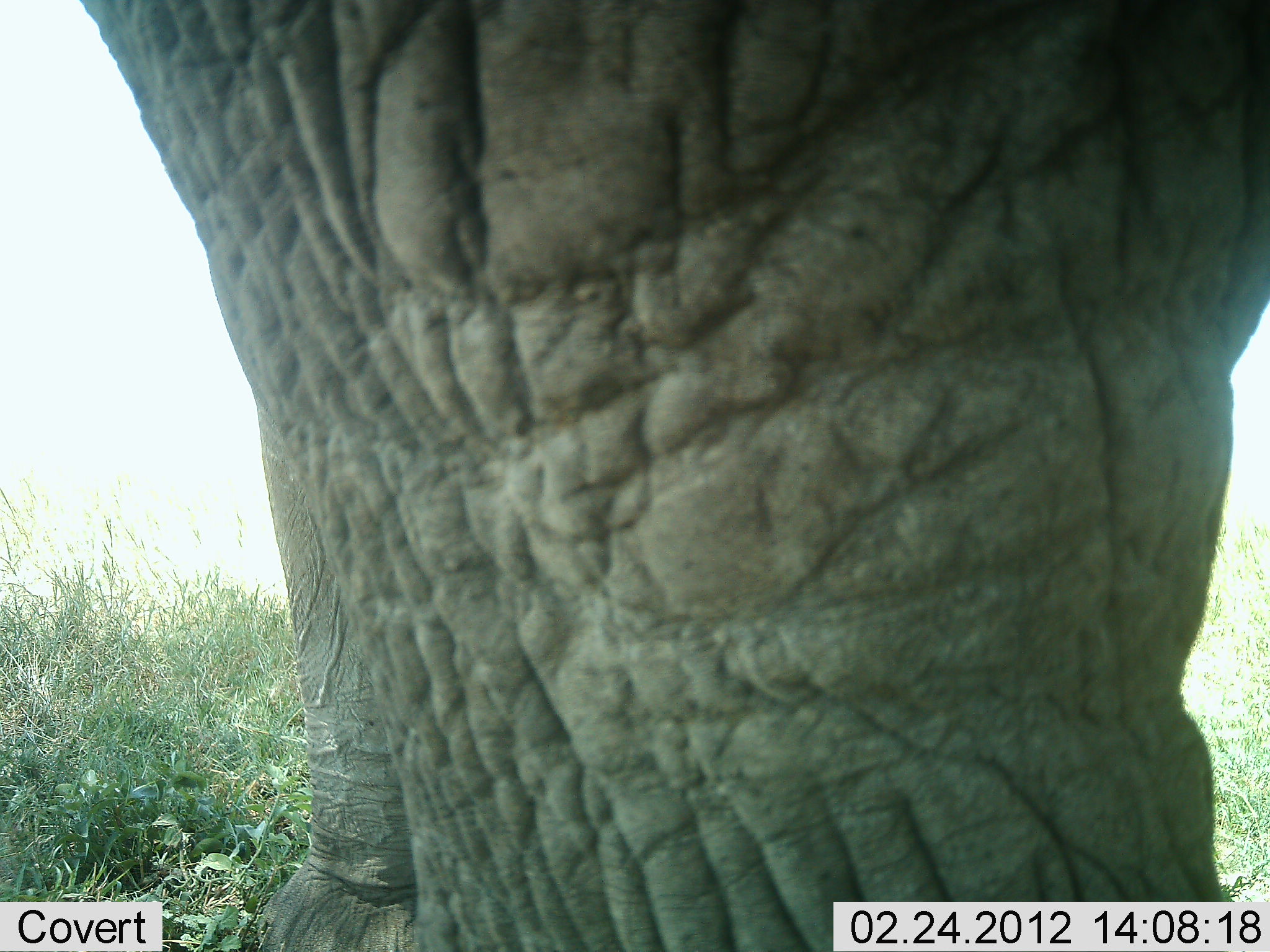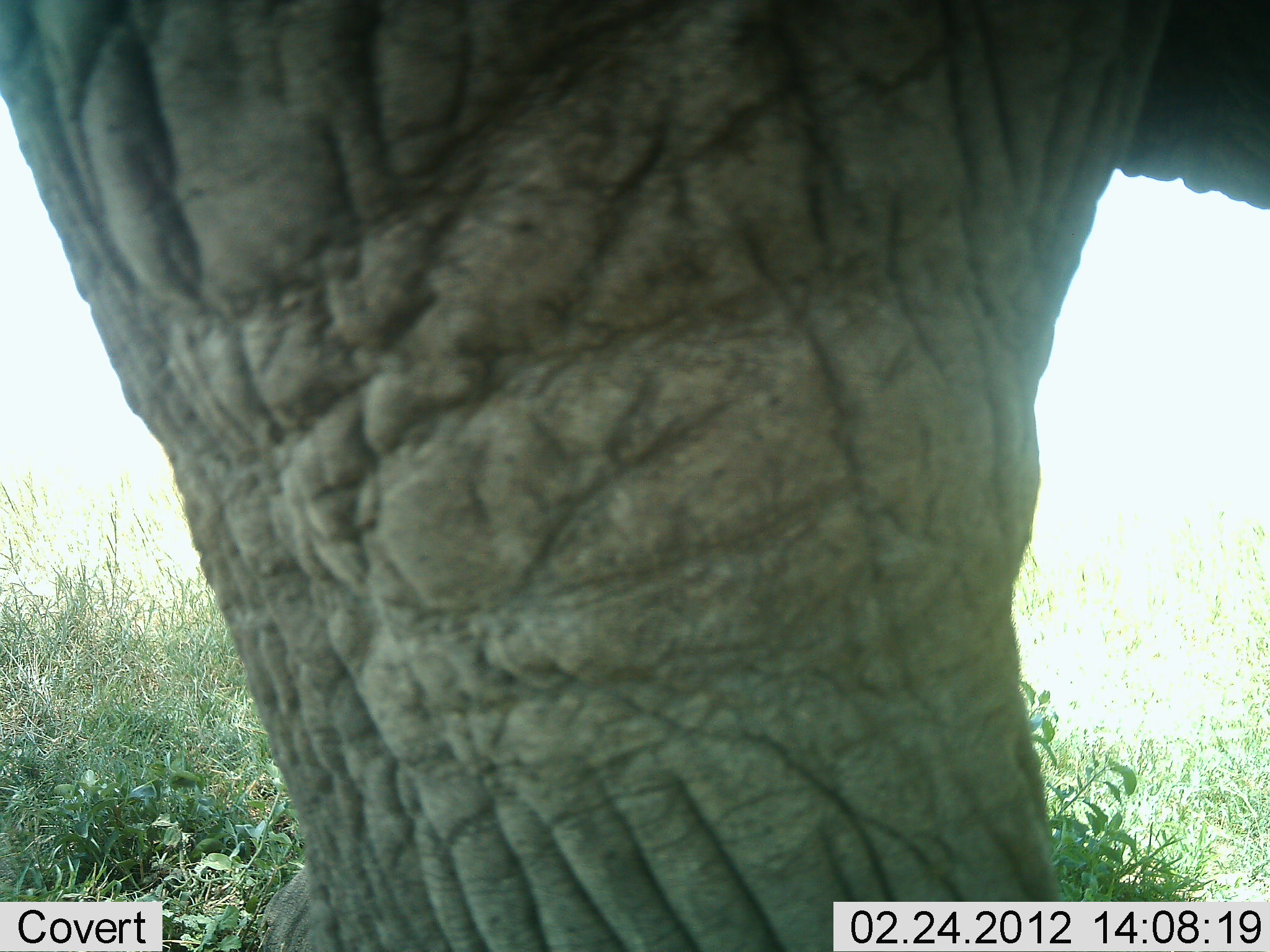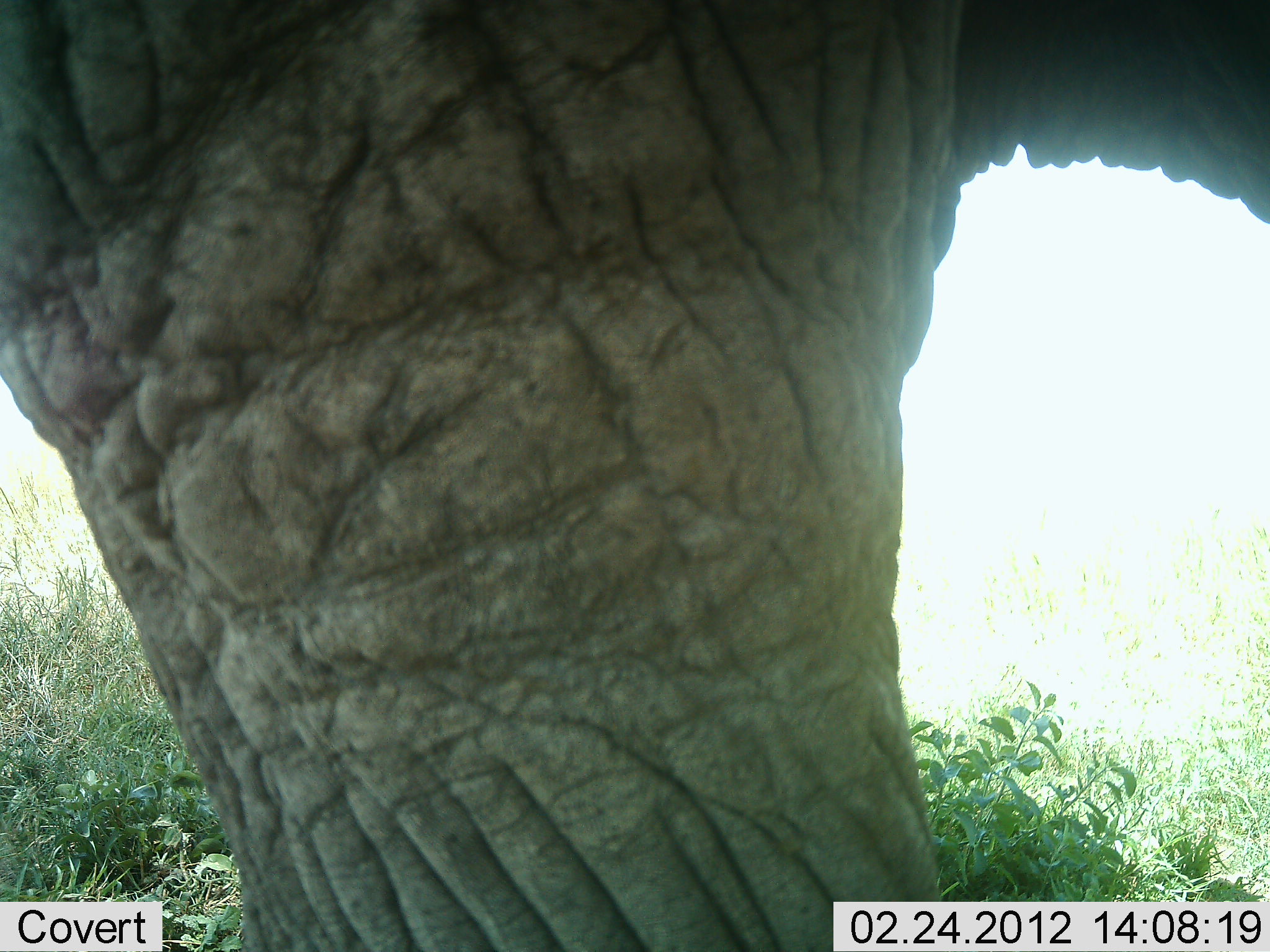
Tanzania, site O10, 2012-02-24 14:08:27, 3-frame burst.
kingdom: Animalia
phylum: Chordata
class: Mammalia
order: Proboscidea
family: Elephantidae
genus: Loxodonta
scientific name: Loxodonta africana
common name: african bush elephant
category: elephant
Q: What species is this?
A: Elephant (african bush elephant) (Loxodonta africana).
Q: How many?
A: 1.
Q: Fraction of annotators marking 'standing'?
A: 82%.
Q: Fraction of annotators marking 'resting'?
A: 0%.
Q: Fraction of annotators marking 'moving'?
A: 18%.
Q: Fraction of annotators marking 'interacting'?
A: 0%.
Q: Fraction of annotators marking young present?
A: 0%.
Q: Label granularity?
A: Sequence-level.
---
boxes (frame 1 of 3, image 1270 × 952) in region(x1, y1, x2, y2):
animal: region(81, 4, 1268, 952)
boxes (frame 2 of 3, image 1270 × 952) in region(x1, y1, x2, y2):
animal: region(1, 1, 1269, 952)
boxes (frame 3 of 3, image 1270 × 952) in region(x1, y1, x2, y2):
animal: region(0, 1, 1268, 952)